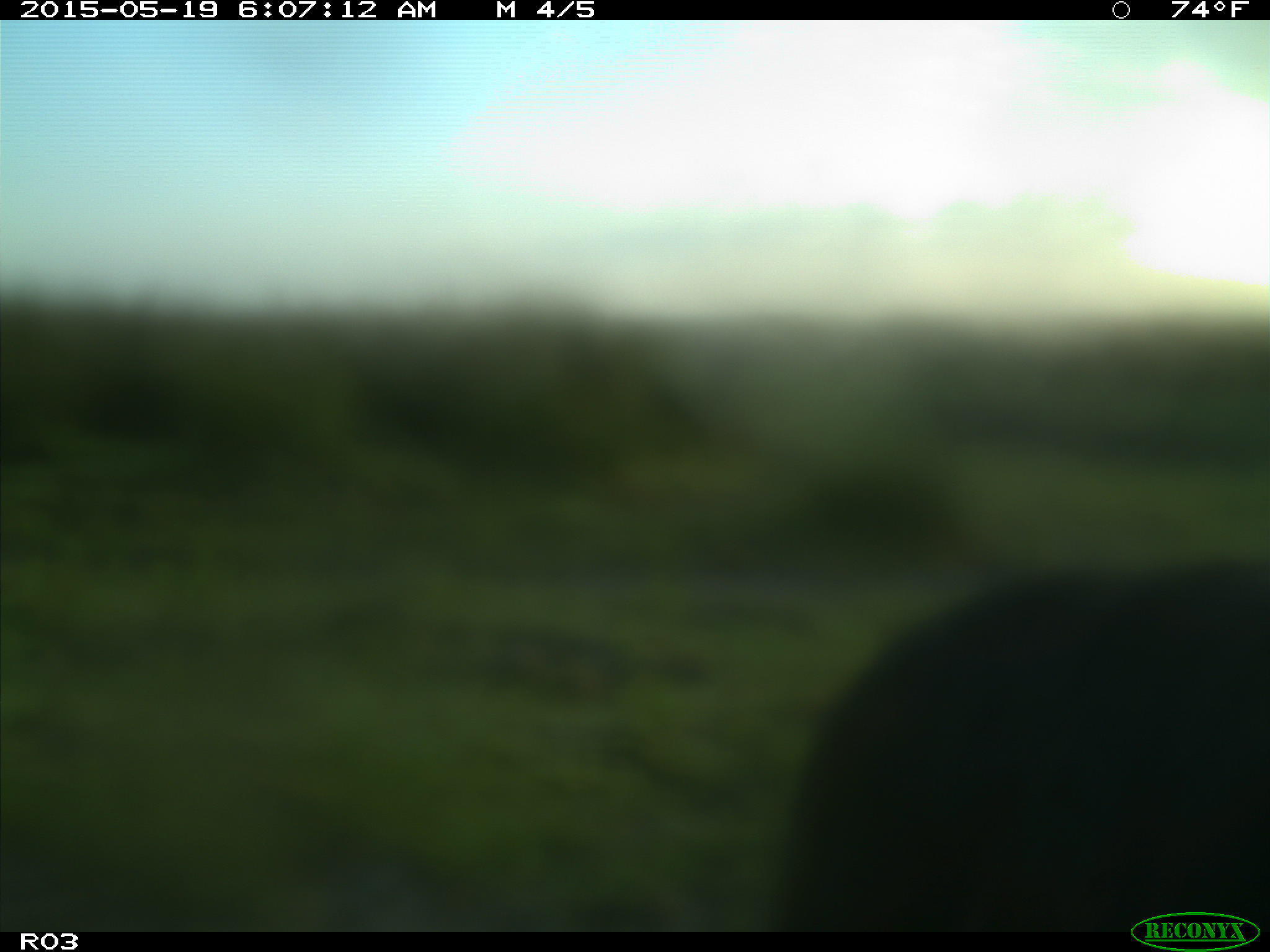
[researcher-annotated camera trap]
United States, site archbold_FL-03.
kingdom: Animalia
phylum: Chordata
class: Mammalia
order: Artiodactyla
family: Bovidae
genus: Bos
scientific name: Bos taurus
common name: domestic cow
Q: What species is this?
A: Bos taurus (domestic cow).